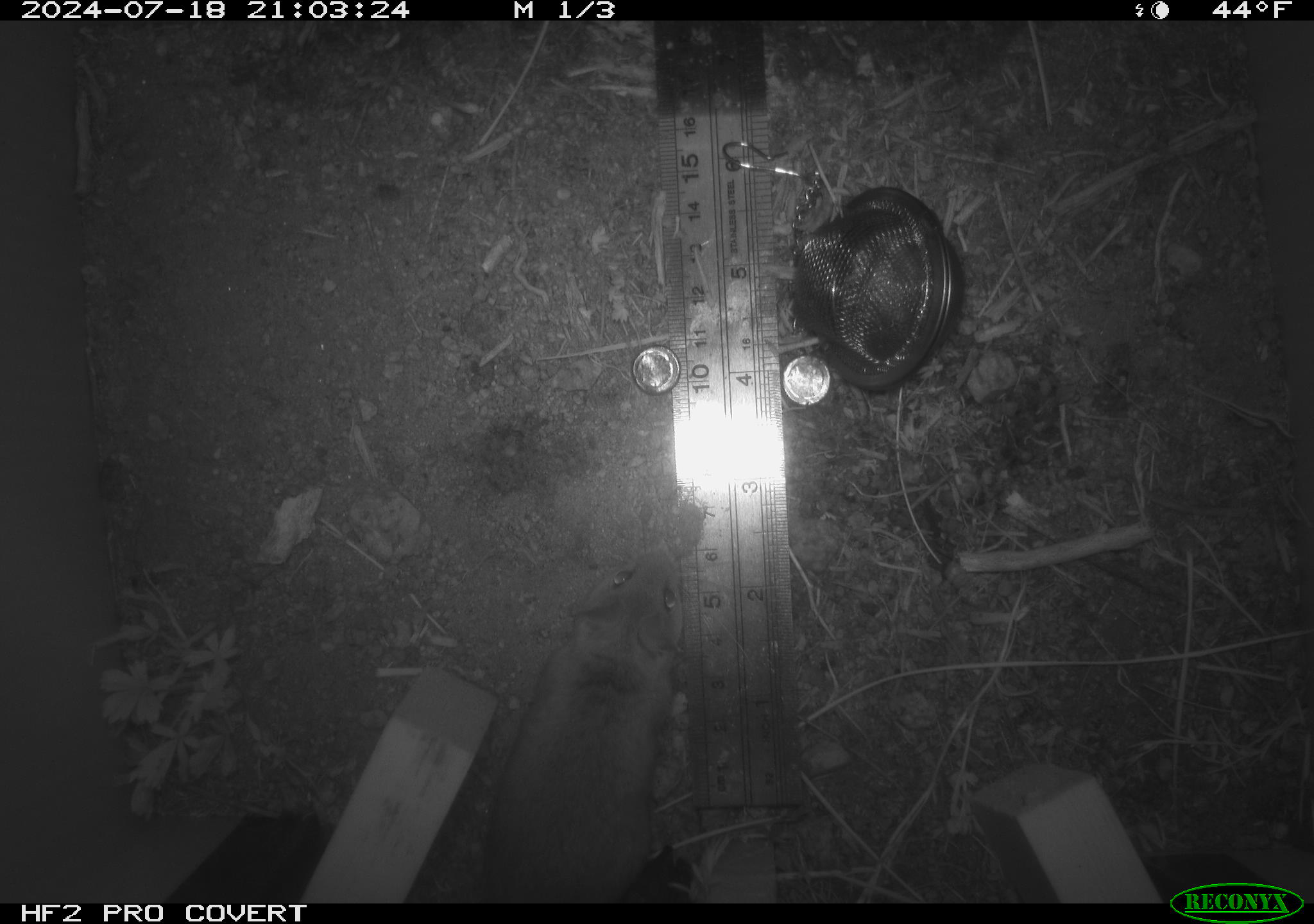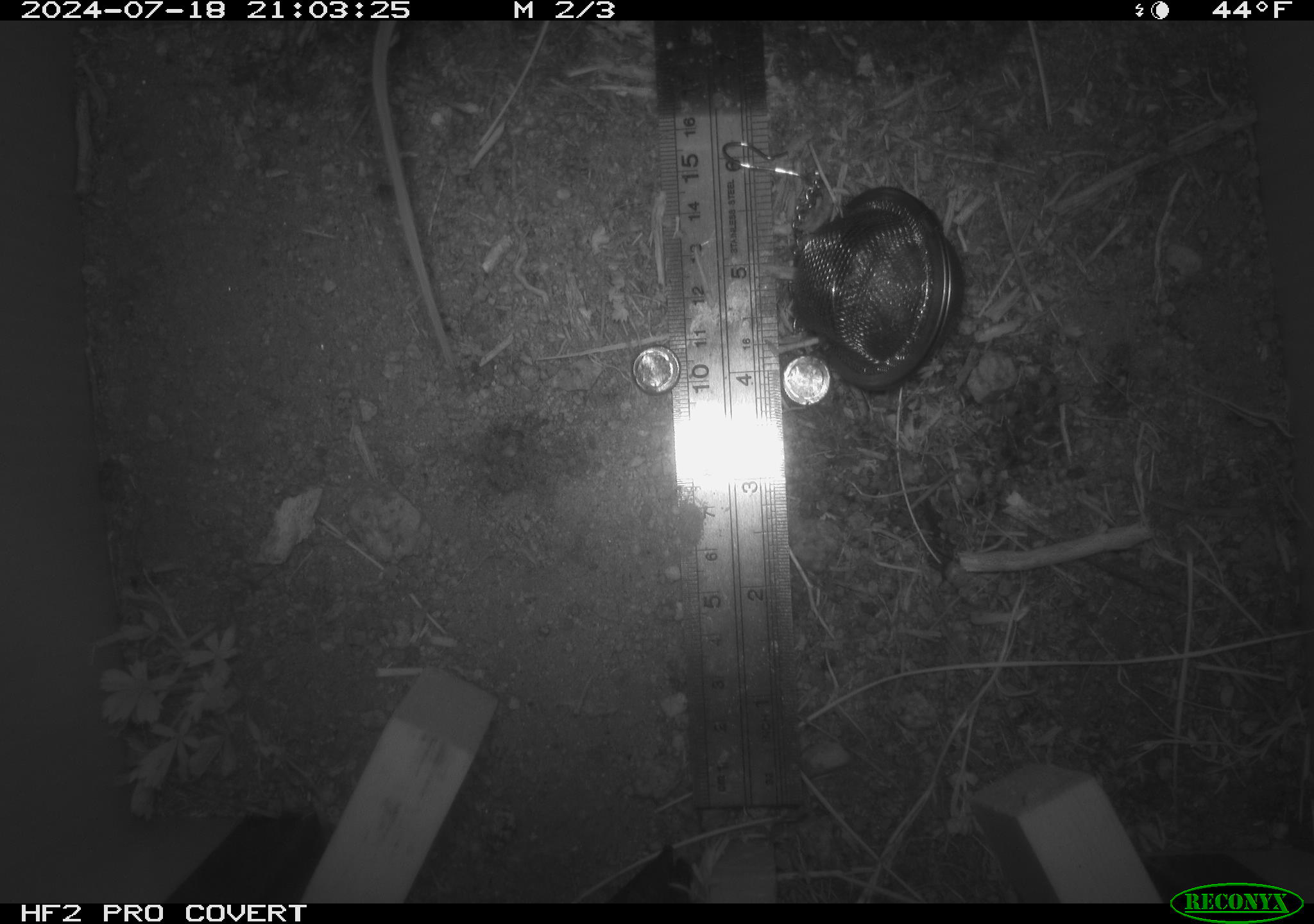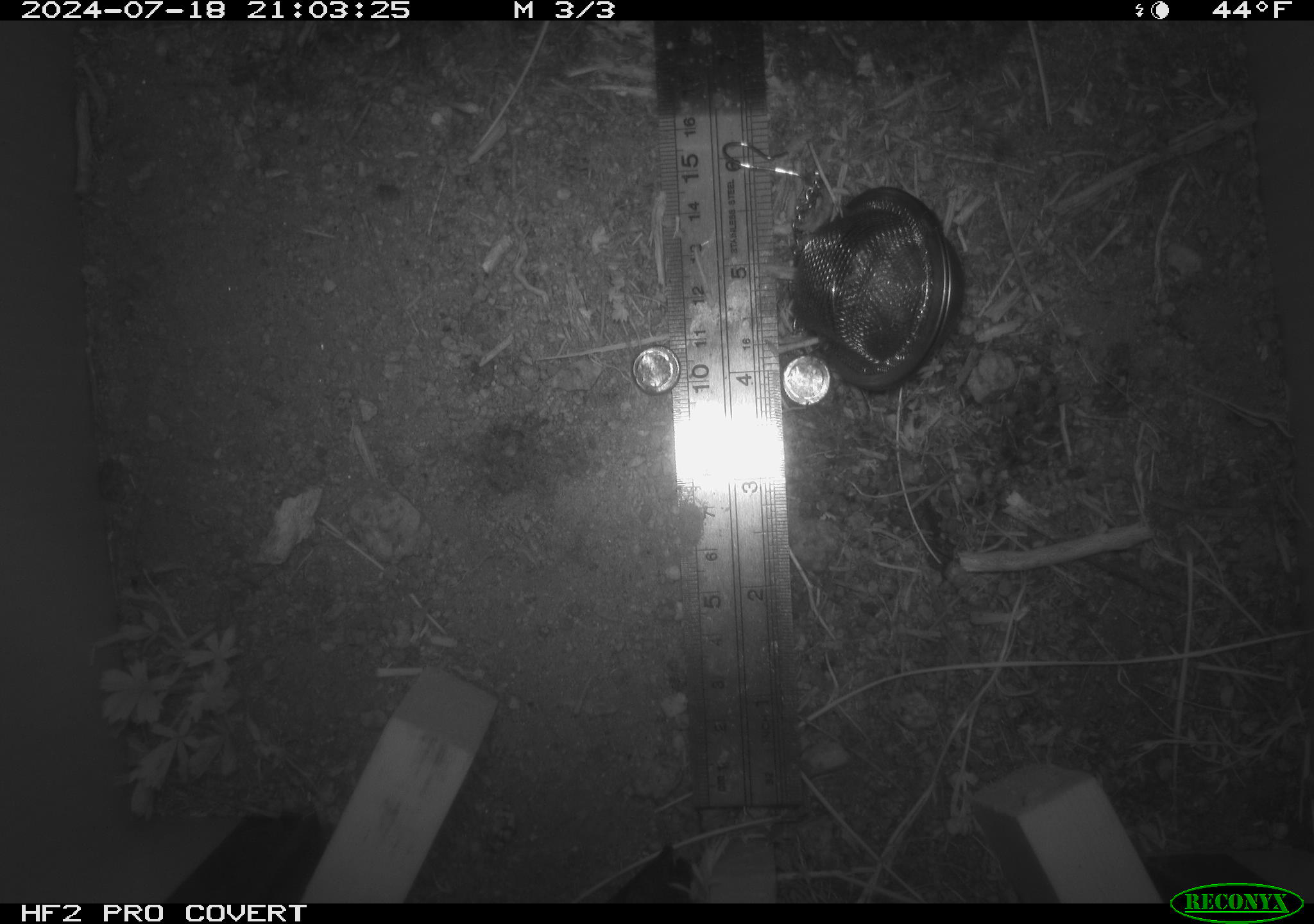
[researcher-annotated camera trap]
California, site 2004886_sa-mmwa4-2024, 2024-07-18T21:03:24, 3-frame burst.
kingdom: Animalia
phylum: Chordata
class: Mammalia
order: Rodentia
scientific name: Rodentia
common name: mouse species